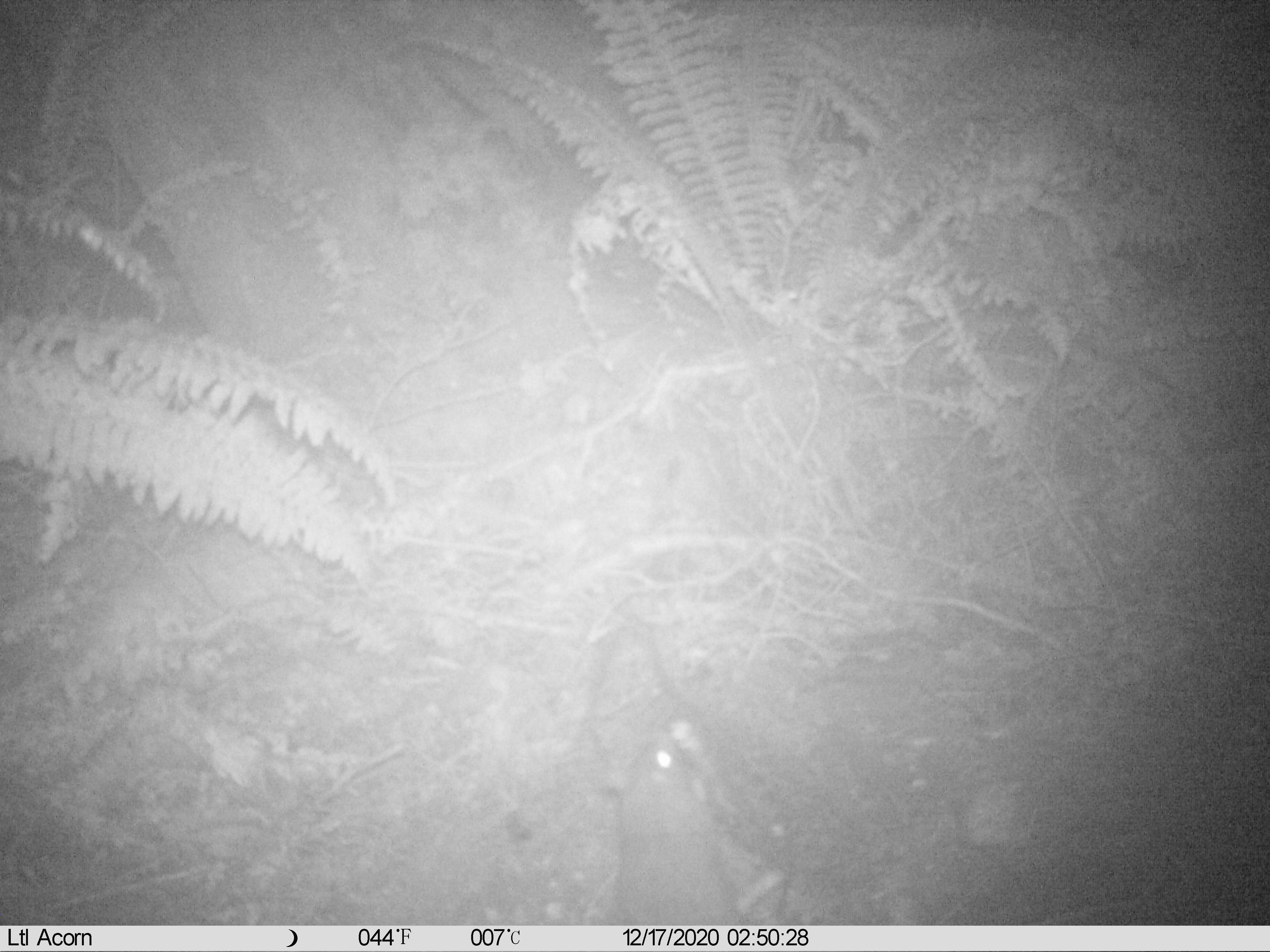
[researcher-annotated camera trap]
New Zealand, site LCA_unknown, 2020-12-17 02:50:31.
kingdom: Animalia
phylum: Chordata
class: Mammalia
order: Rodentia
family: Muridae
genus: Rattus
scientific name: Rattus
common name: rat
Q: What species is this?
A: Rat (Rattus).